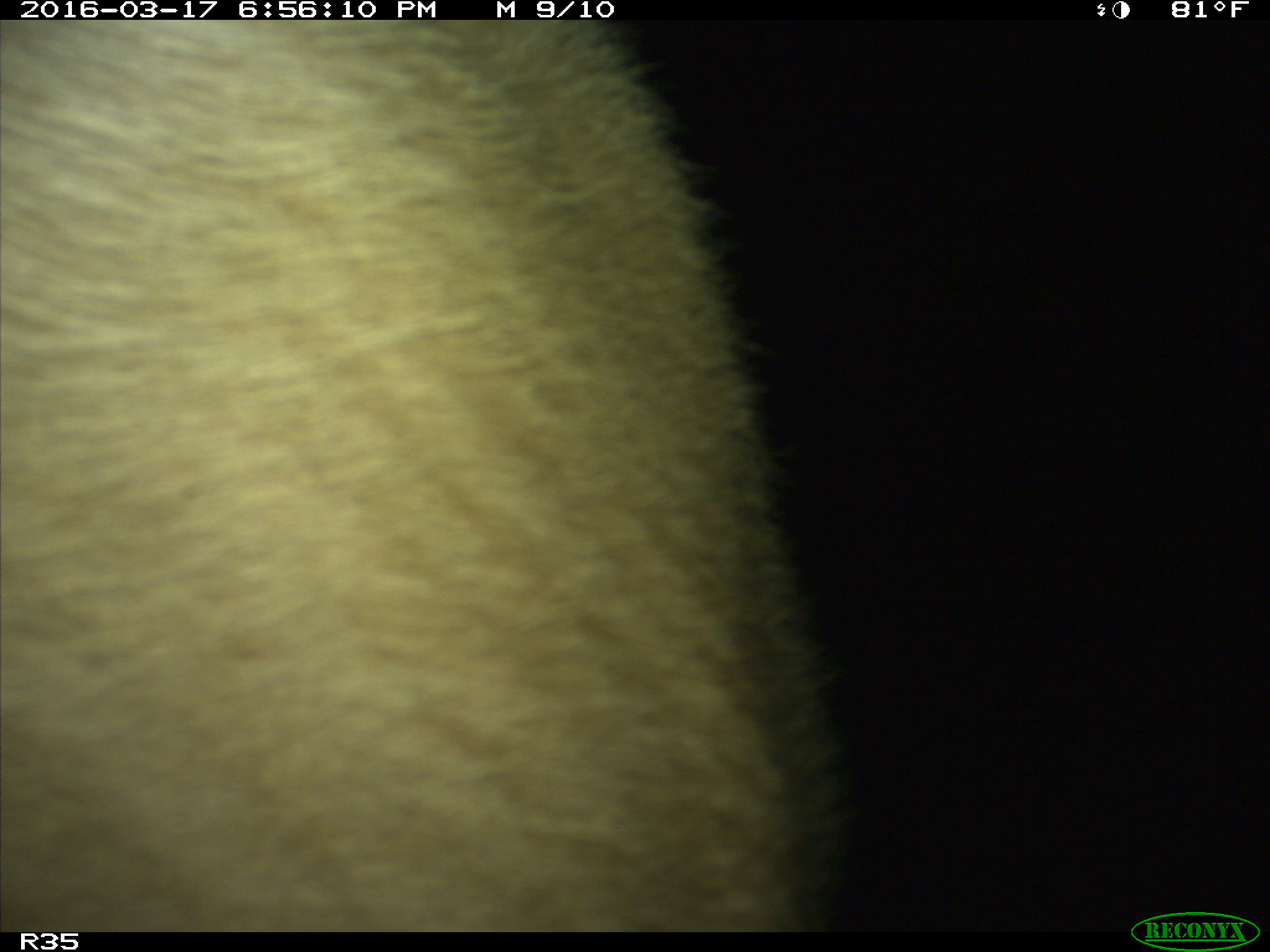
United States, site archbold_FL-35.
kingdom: Animalia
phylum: Chordata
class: Mammalia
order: Artiodactyla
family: Bovidae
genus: Bos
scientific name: Bos taurus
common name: domestic cow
Bos taurus (domestic cow).